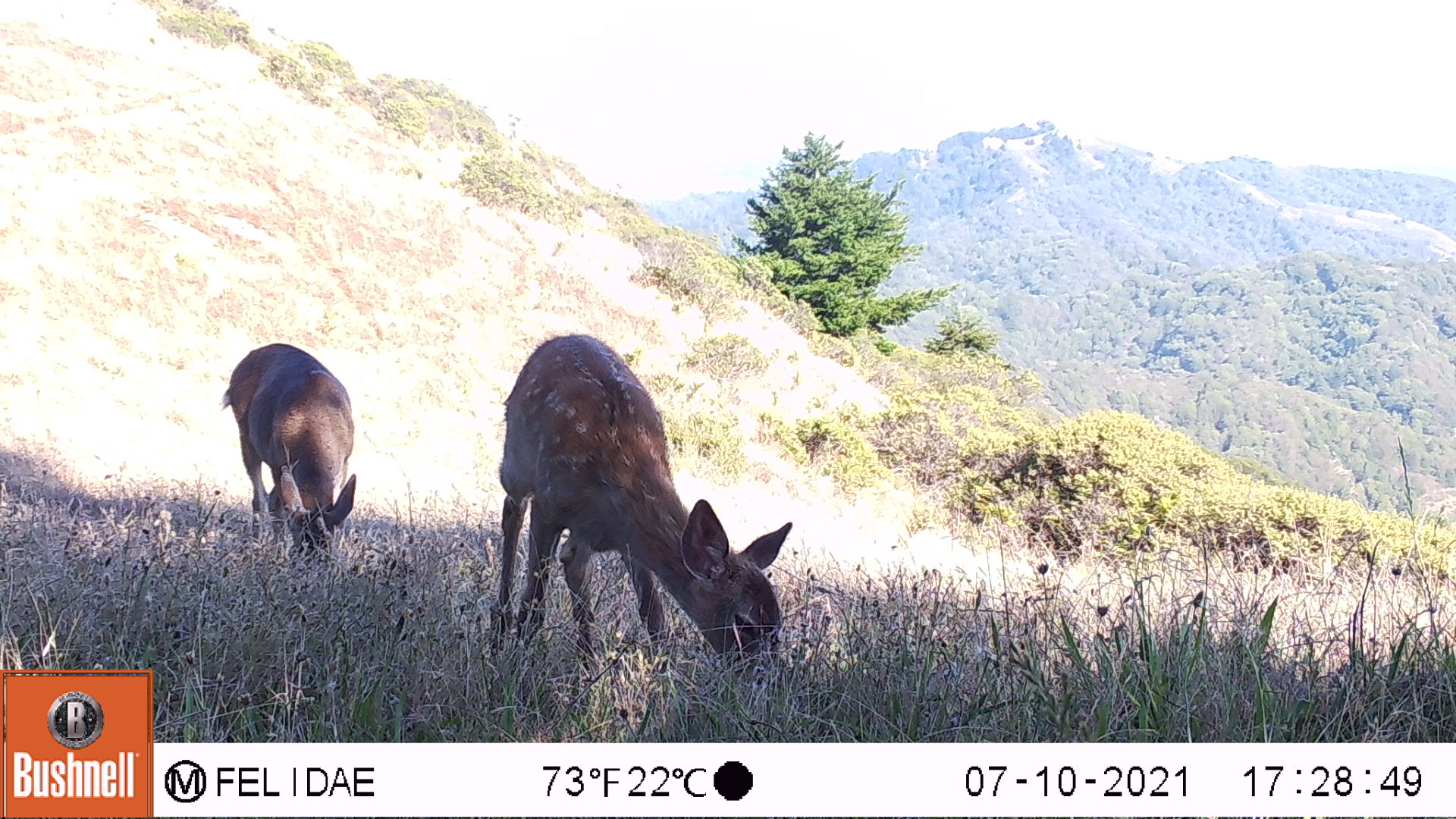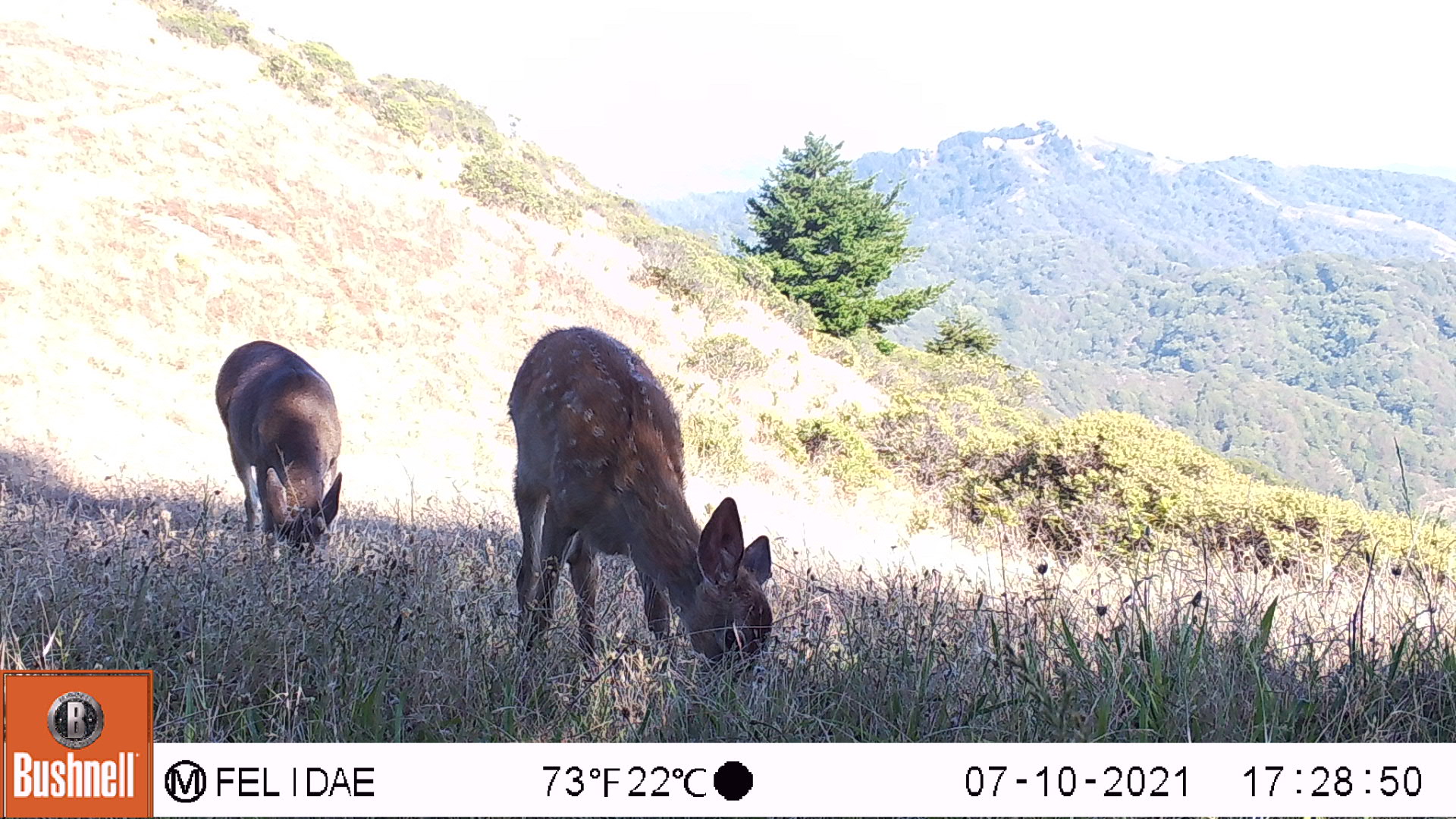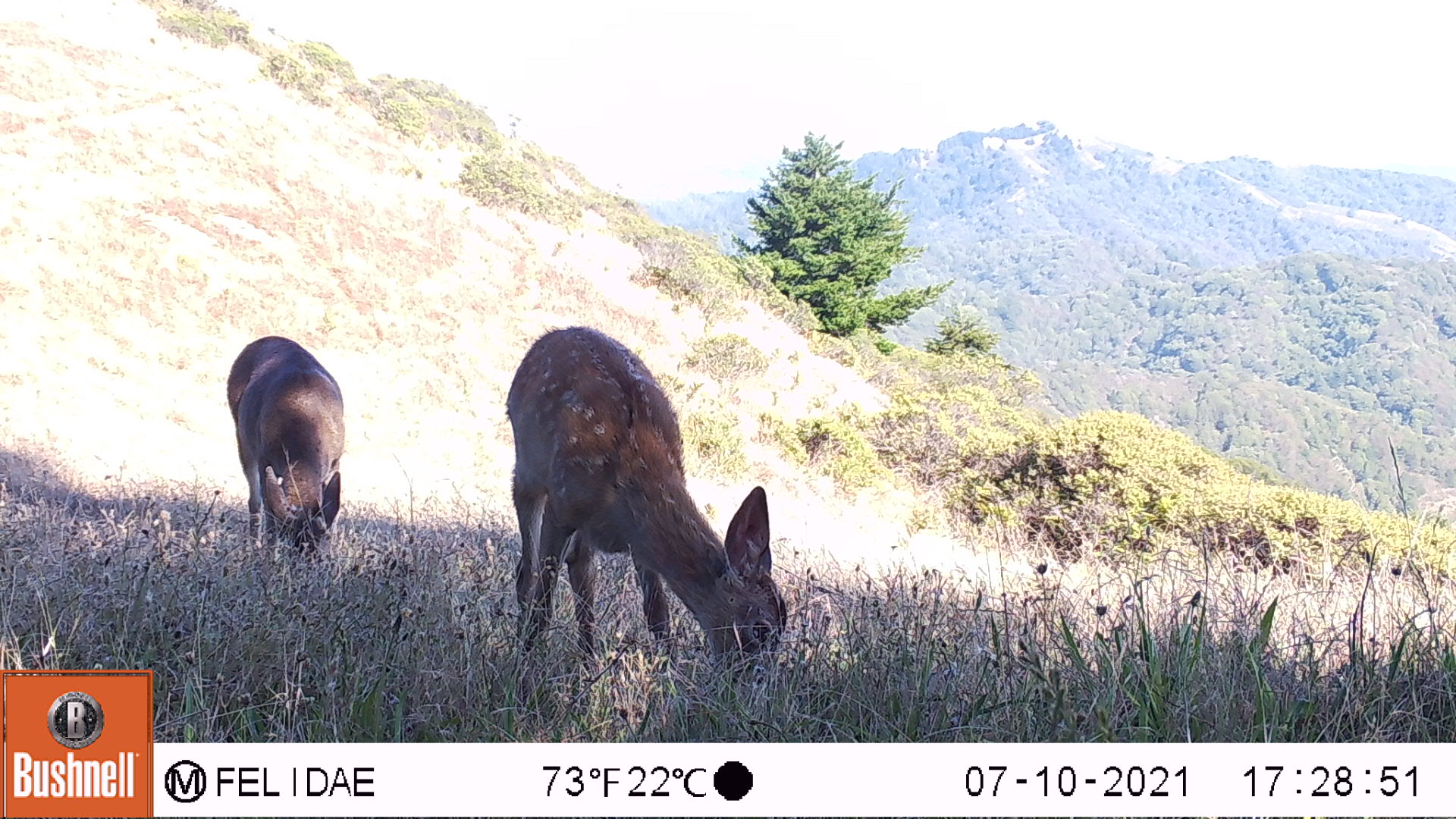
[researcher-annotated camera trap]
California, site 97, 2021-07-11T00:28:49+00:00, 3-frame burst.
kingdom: Animalia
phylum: Chordata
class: Mammalia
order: Artiodactyla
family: Cervidae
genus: Odocoileus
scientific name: Odocoileus hemionus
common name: mule deer